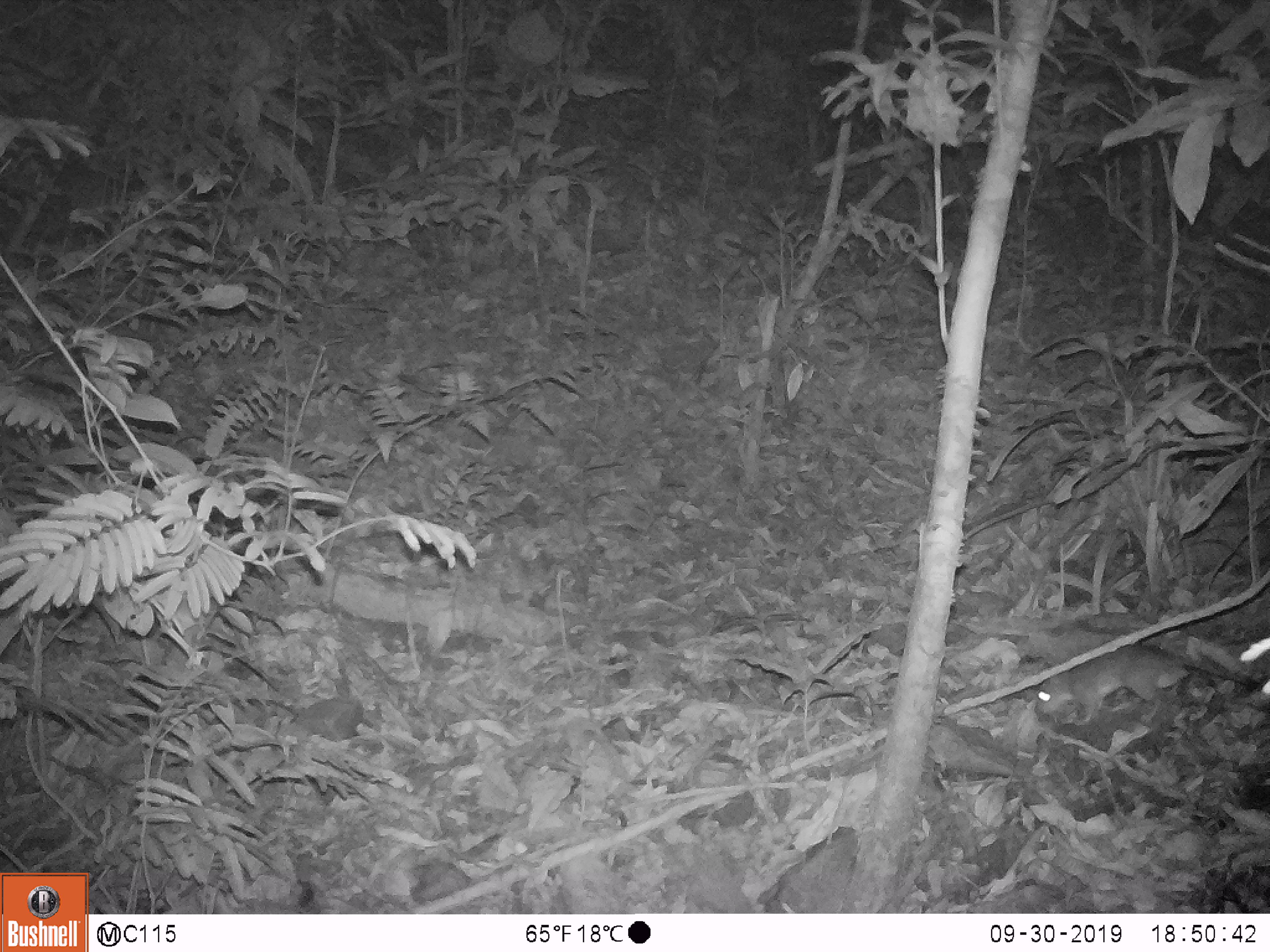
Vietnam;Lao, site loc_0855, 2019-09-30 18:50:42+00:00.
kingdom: Animalia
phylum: Chordata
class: Mammalia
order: Rodentia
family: Muridae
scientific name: Muridae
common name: old-world mice and rats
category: unidentified murid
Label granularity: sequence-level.